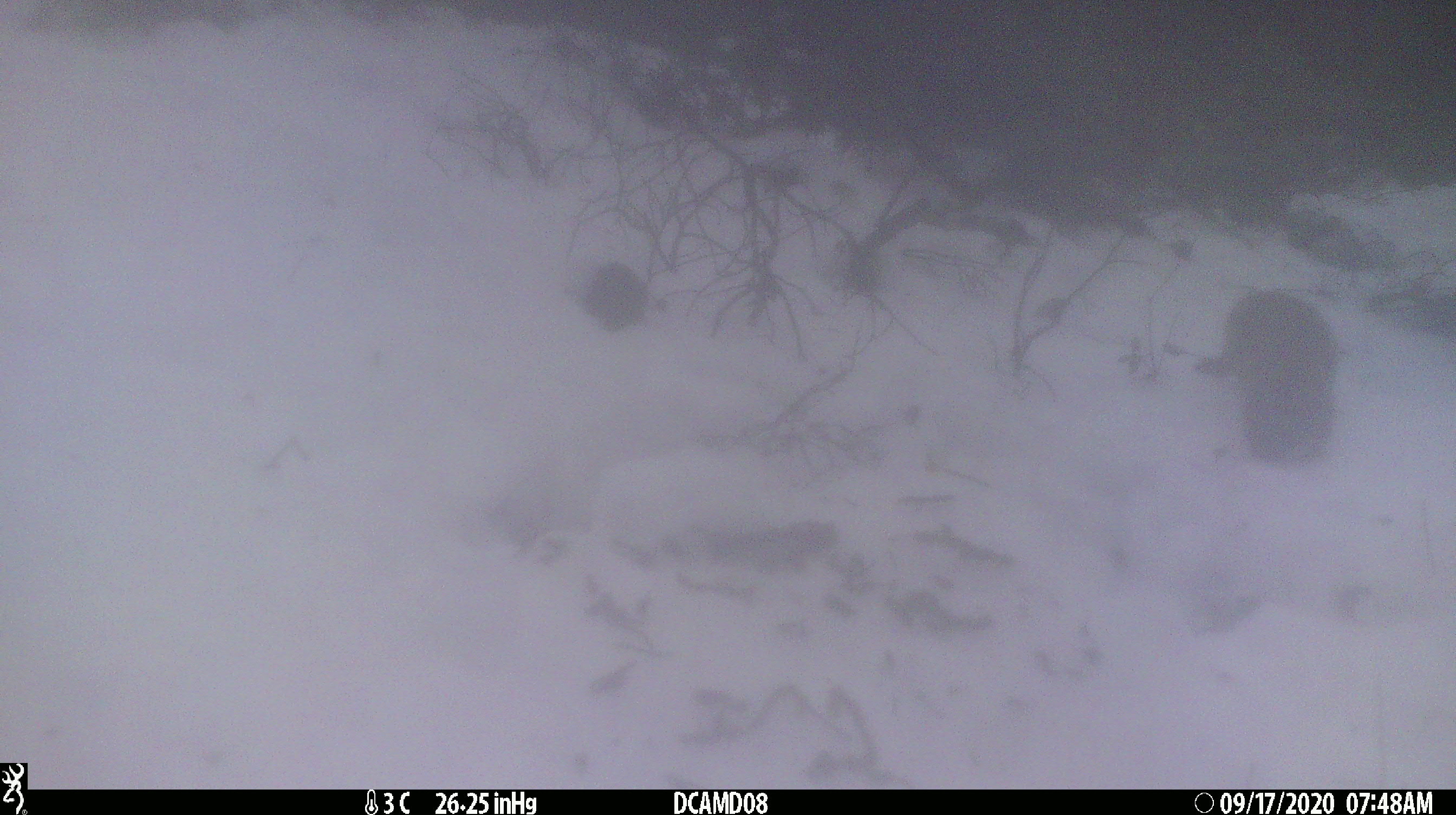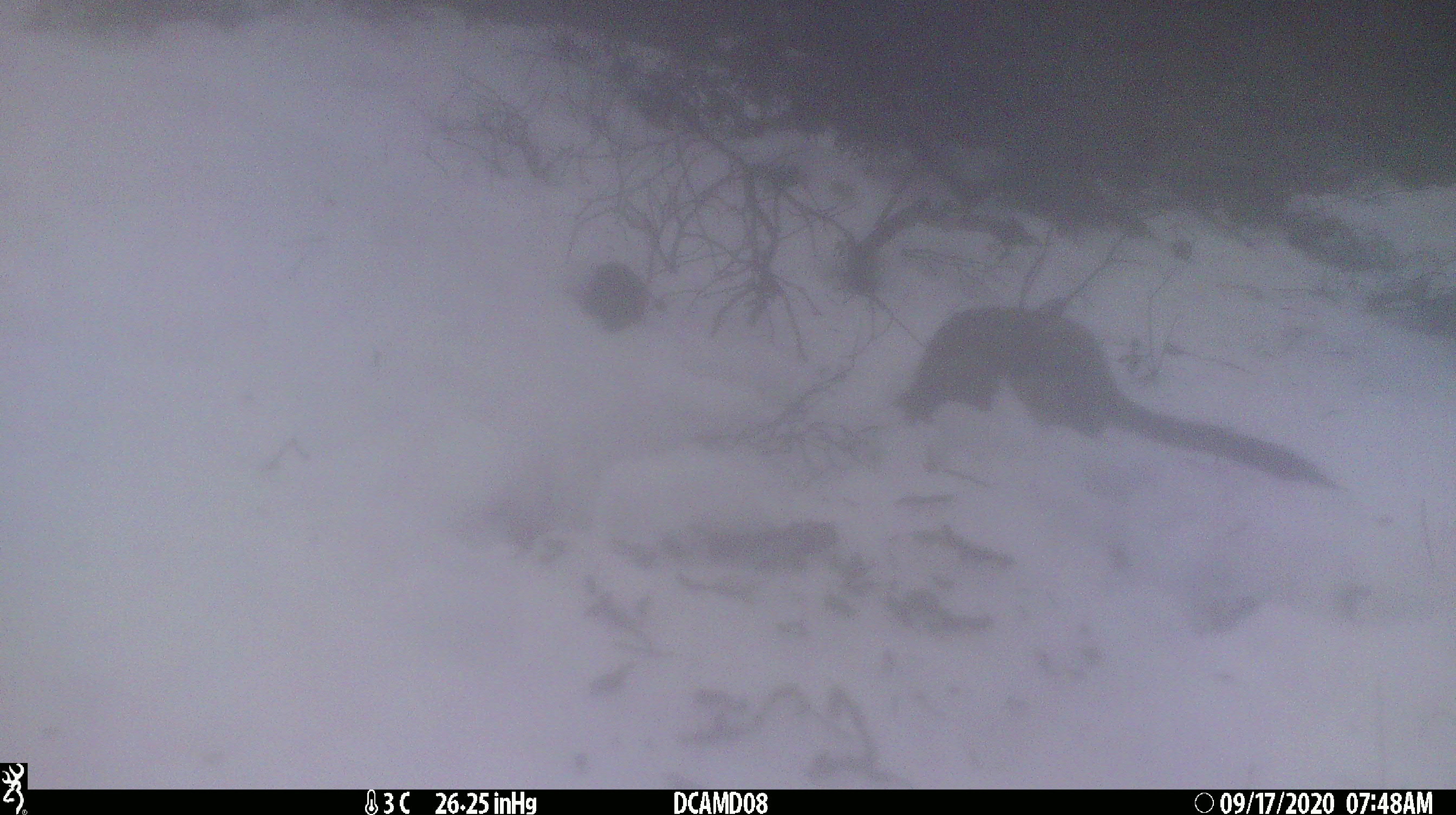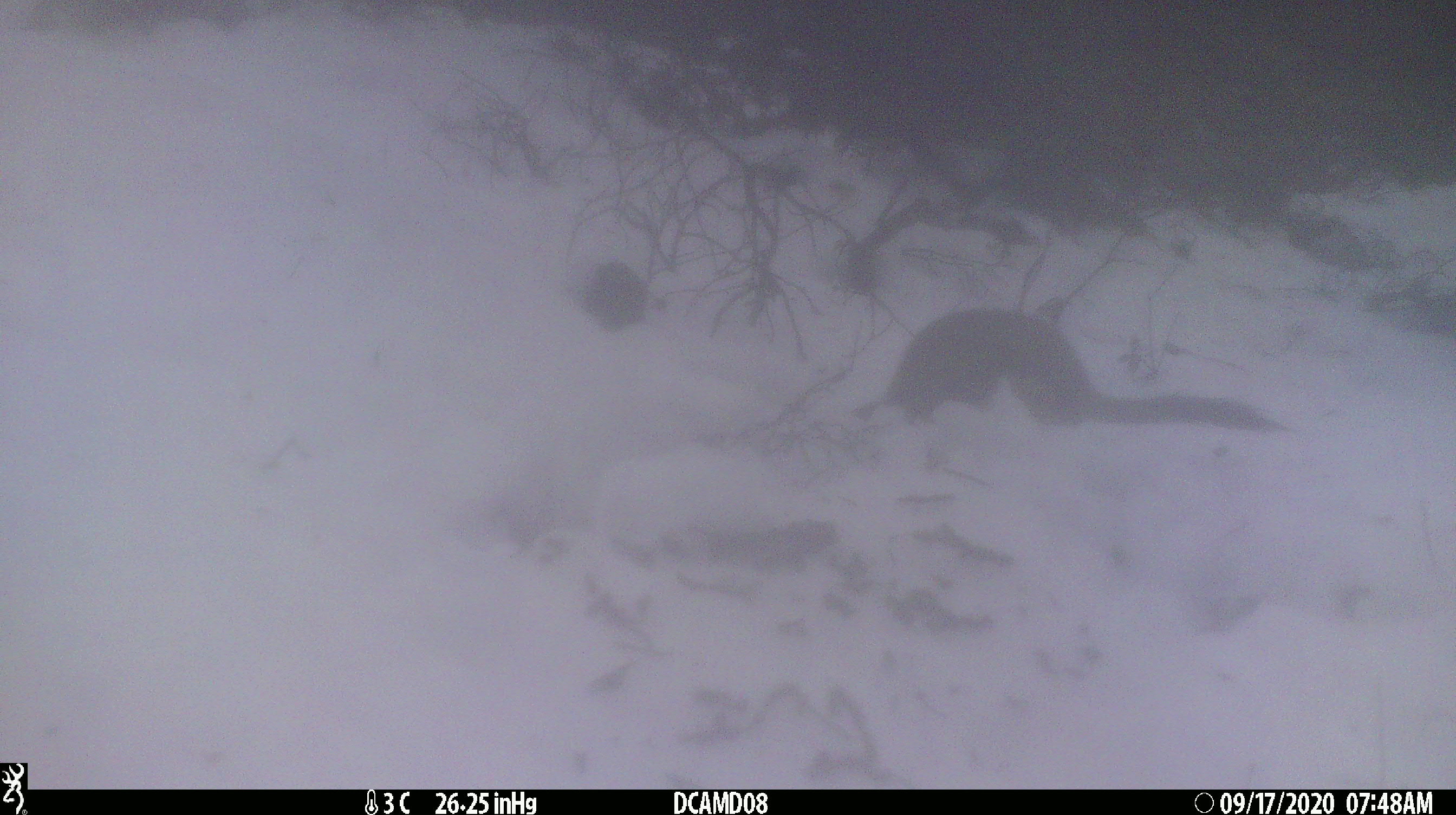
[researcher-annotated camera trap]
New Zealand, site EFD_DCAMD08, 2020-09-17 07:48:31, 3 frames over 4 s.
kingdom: Animalia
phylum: Chordata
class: Mammalia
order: Carnivora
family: Mustelidae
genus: Mustela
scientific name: Mustela erminea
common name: stoat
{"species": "stoat (Mustela erminea)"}